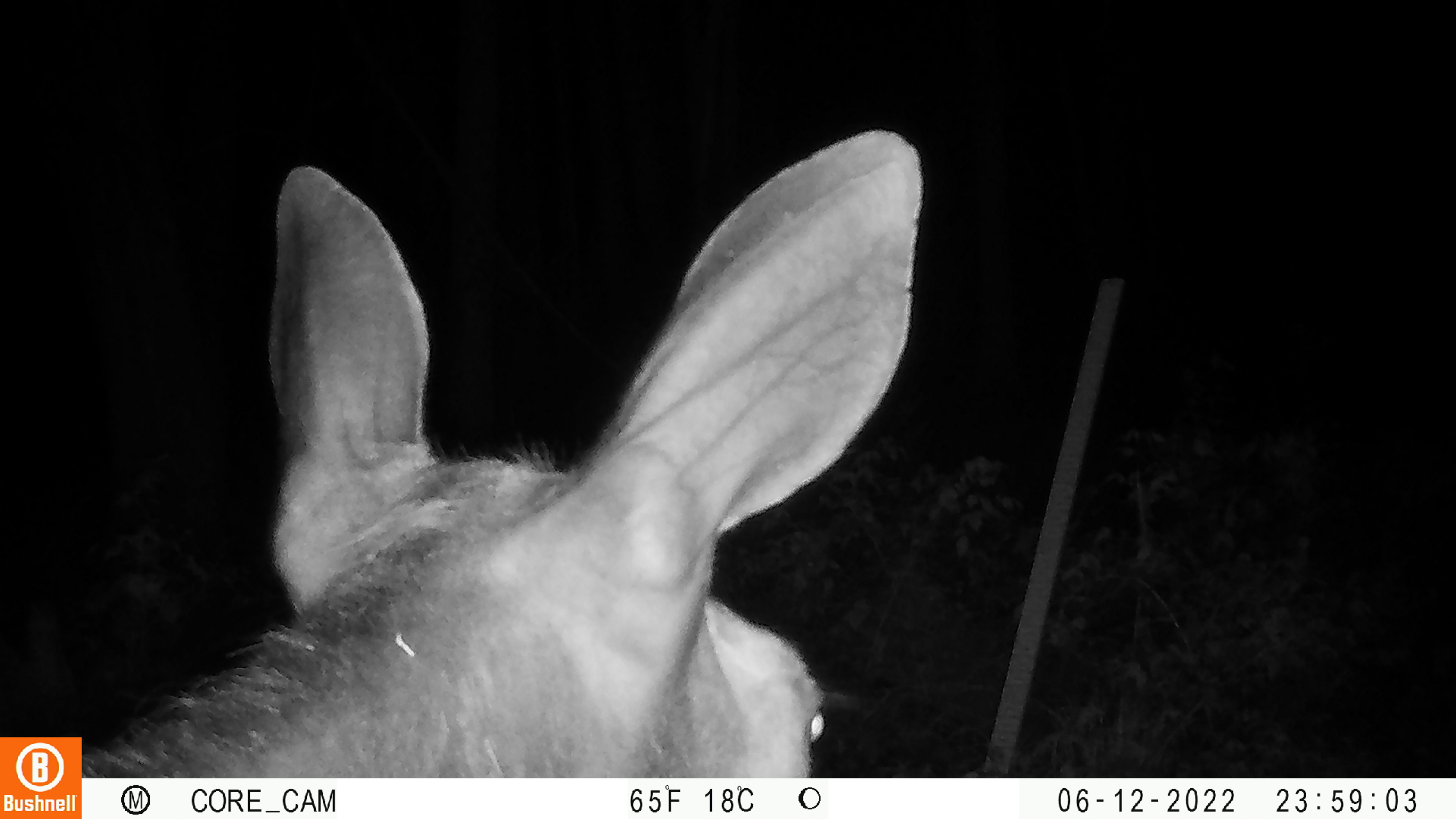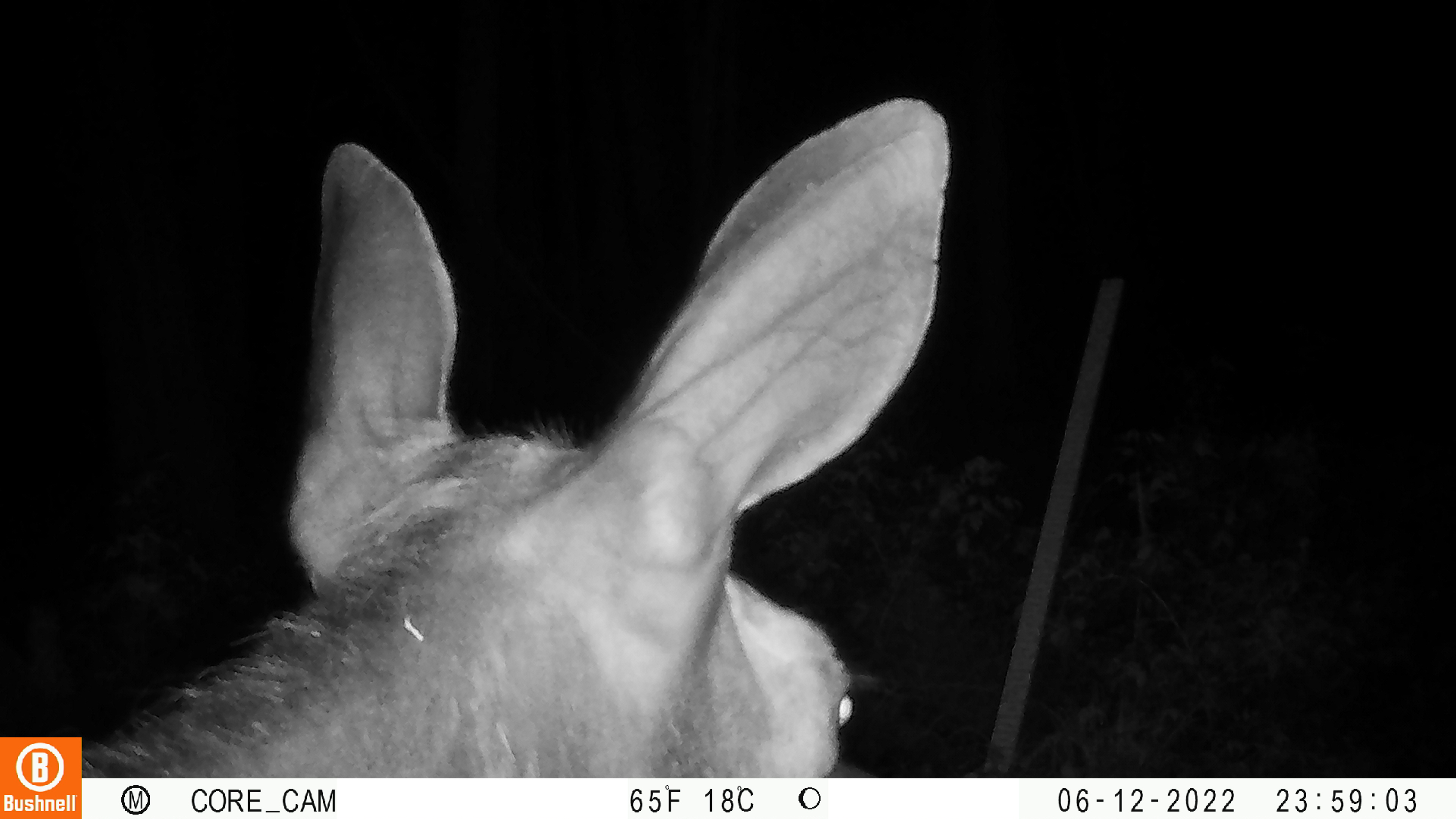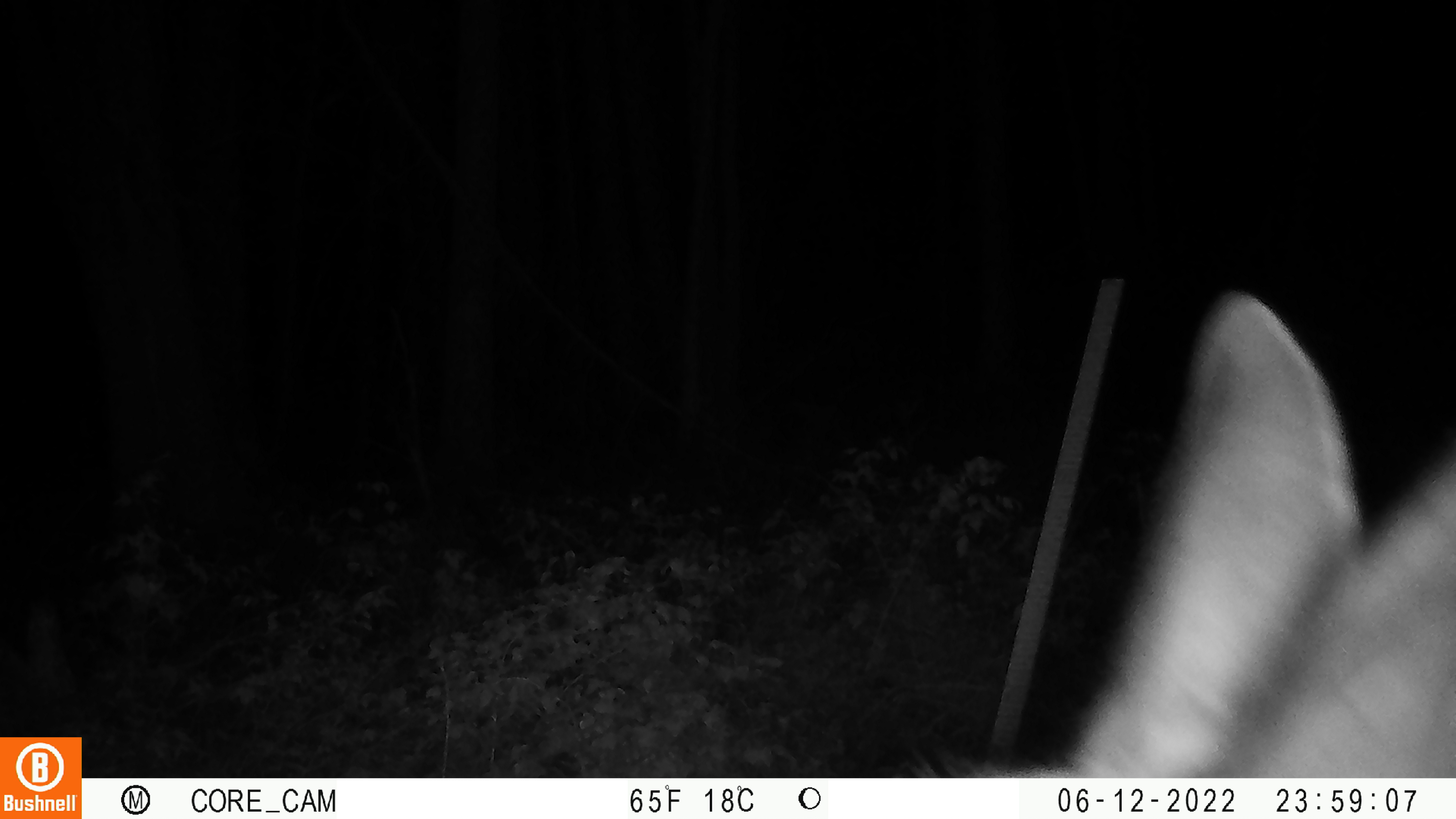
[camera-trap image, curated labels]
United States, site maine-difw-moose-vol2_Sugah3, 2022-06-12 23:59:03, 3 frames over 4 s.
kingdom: Animalia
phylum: Chordata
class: Mammalia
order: Artiodactyla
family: Cervidae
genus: Alces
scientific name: Alces alces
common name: moose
Moose (Alces alces).